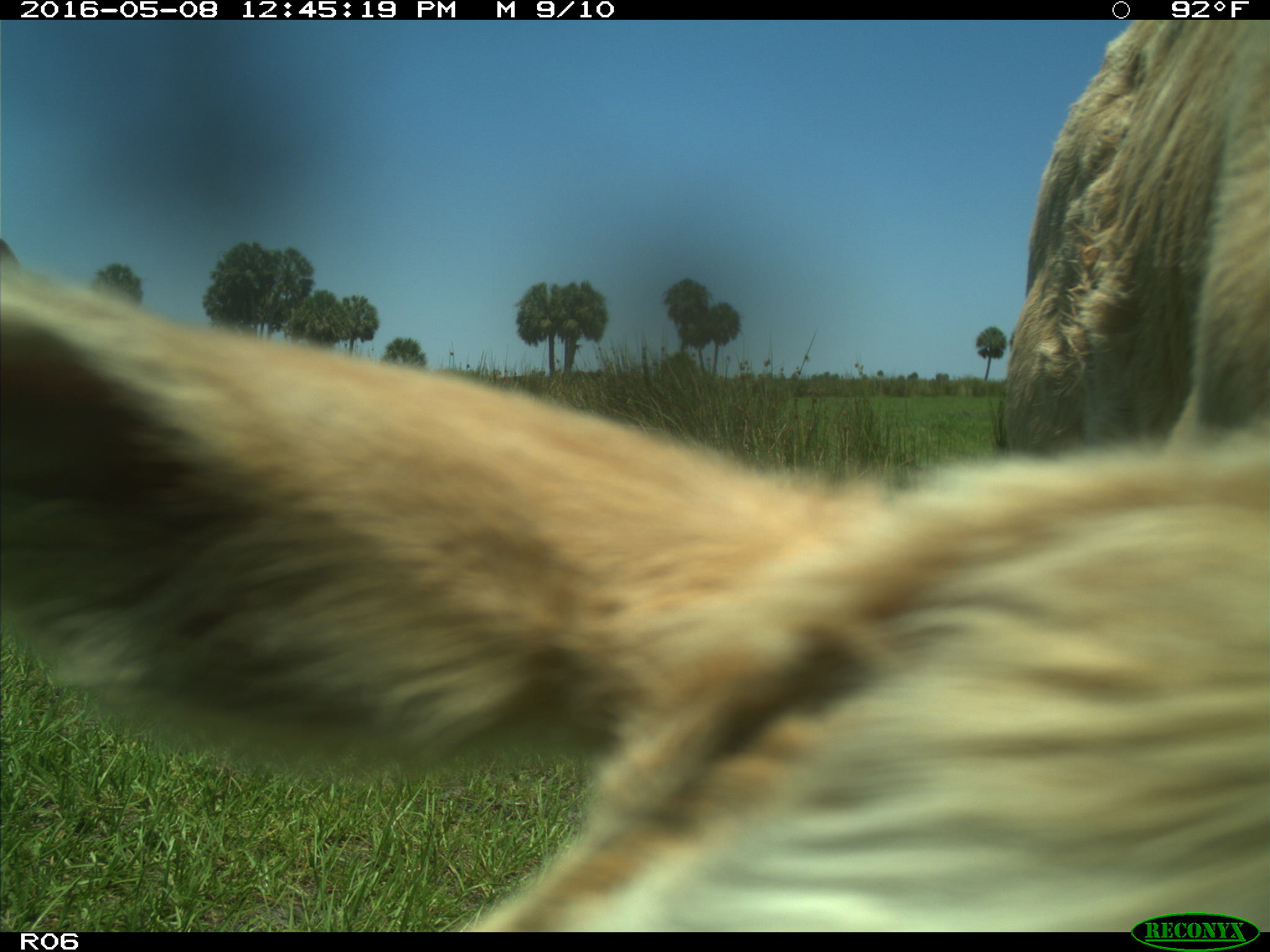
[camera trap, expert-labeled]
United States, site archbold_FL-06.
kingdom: Animalia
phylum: Chordata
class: Mammalia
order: Artiodactyla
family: Bovidae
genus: Bos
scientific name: Bos taurus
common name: domestic cow